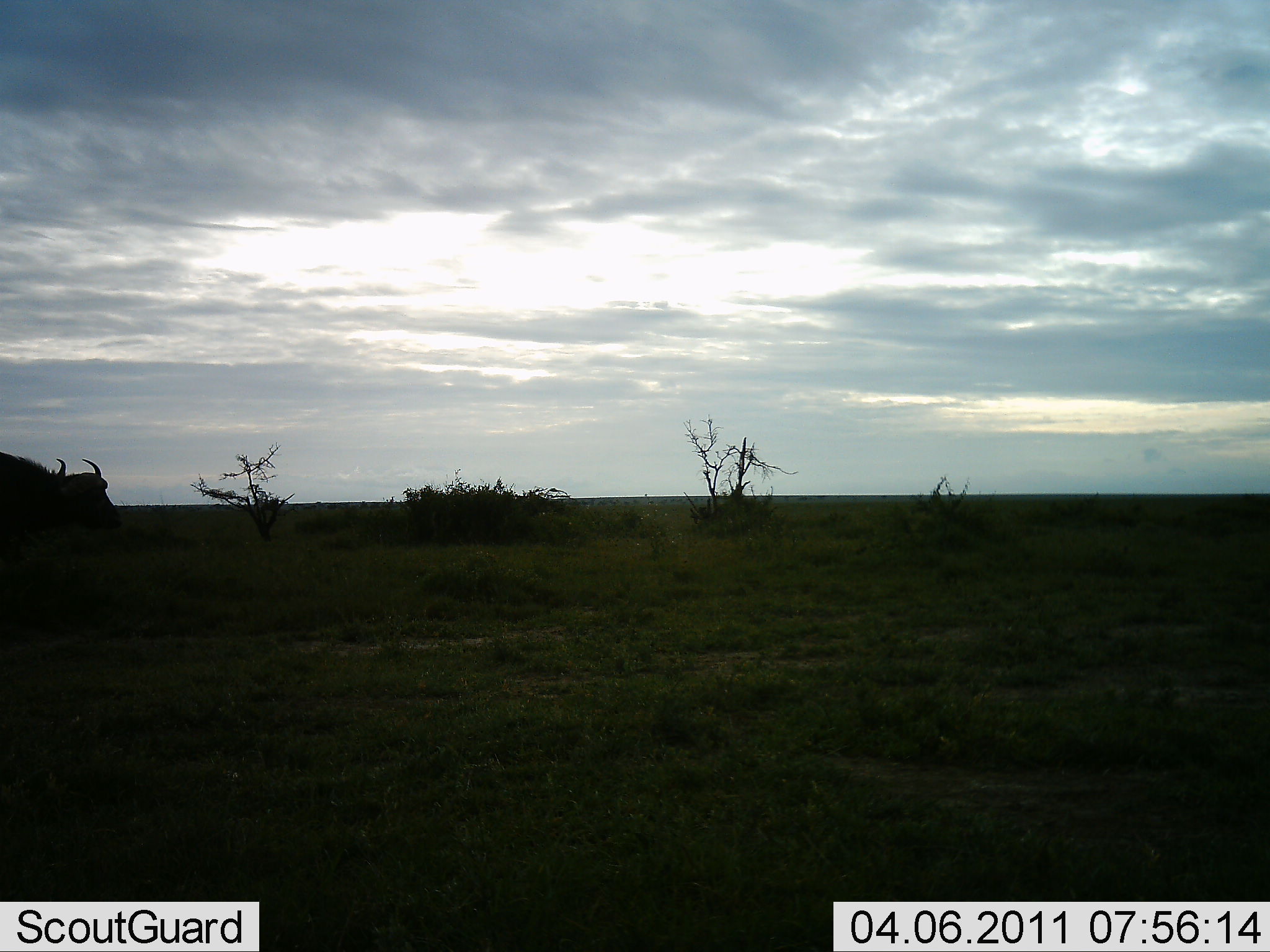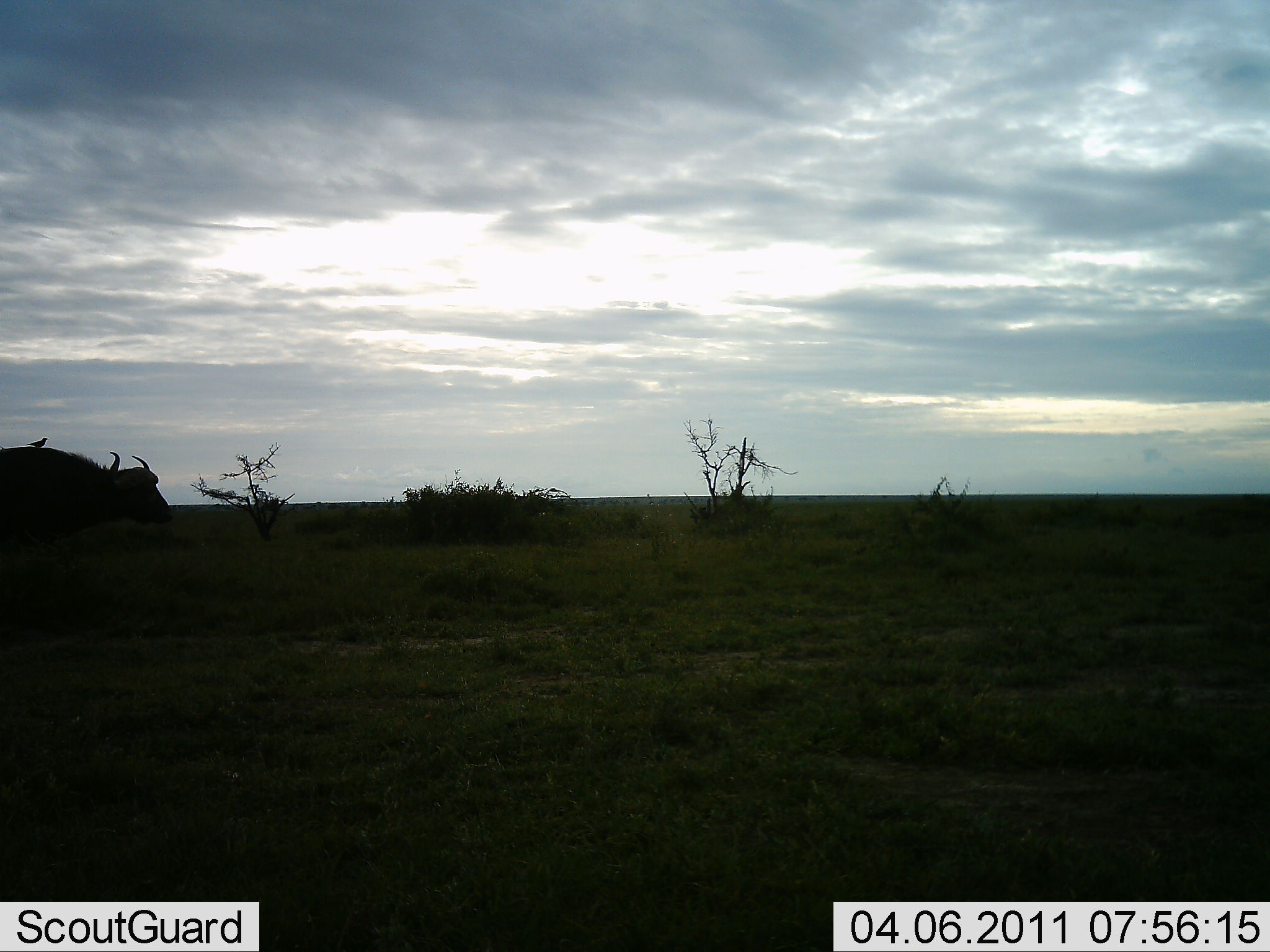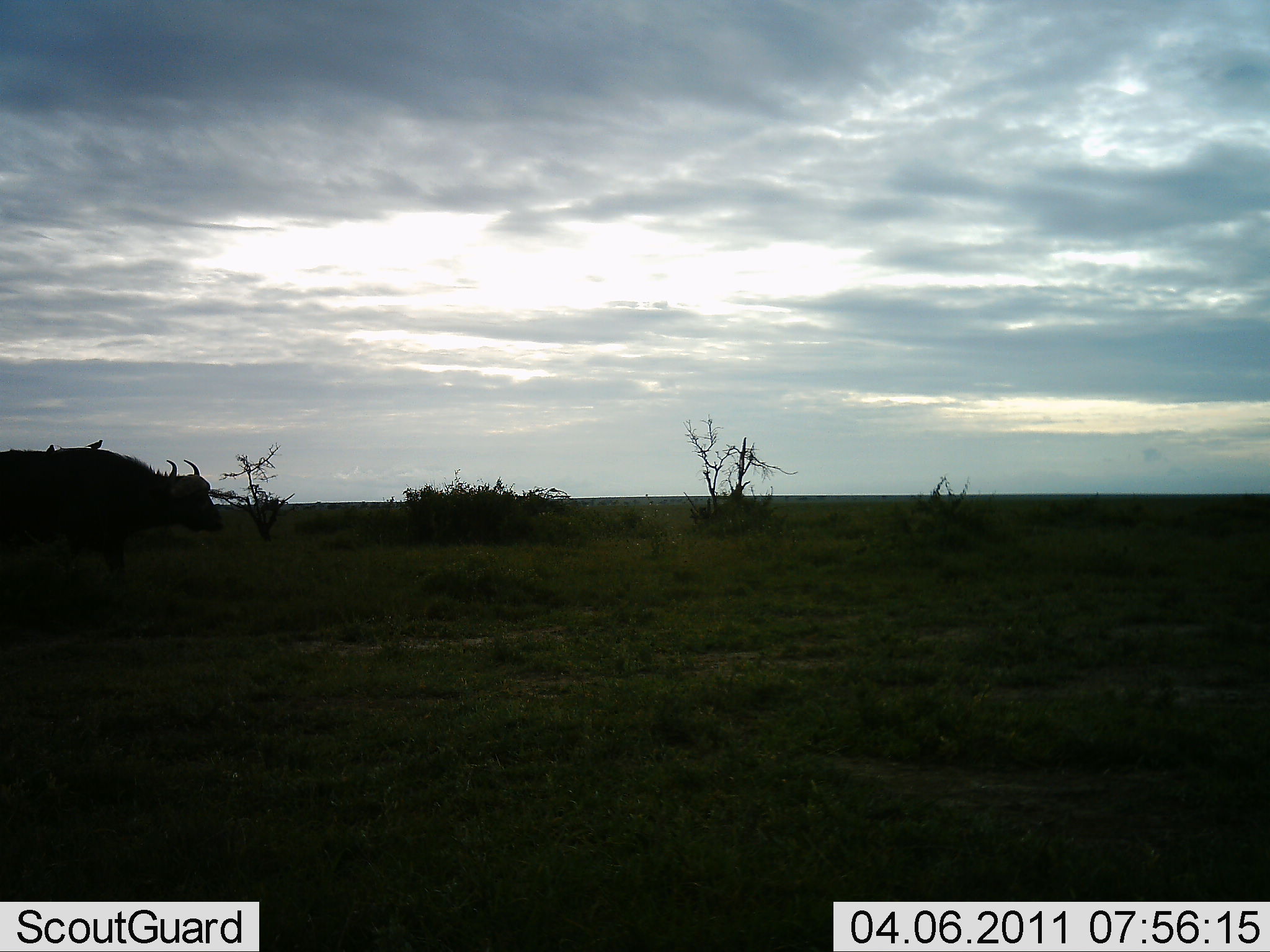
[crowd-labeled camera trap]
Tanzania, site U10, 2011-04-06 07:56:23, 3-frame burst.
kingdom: Animalia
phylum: Chordata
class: Mammalia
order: Artiodactyla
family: Bovidae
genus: Syncerus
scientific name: Syncerus caffer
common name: cape buffalo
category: buffalo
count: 1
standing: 8%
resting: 0%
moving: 100%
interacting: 0%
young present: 0%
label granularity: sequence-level